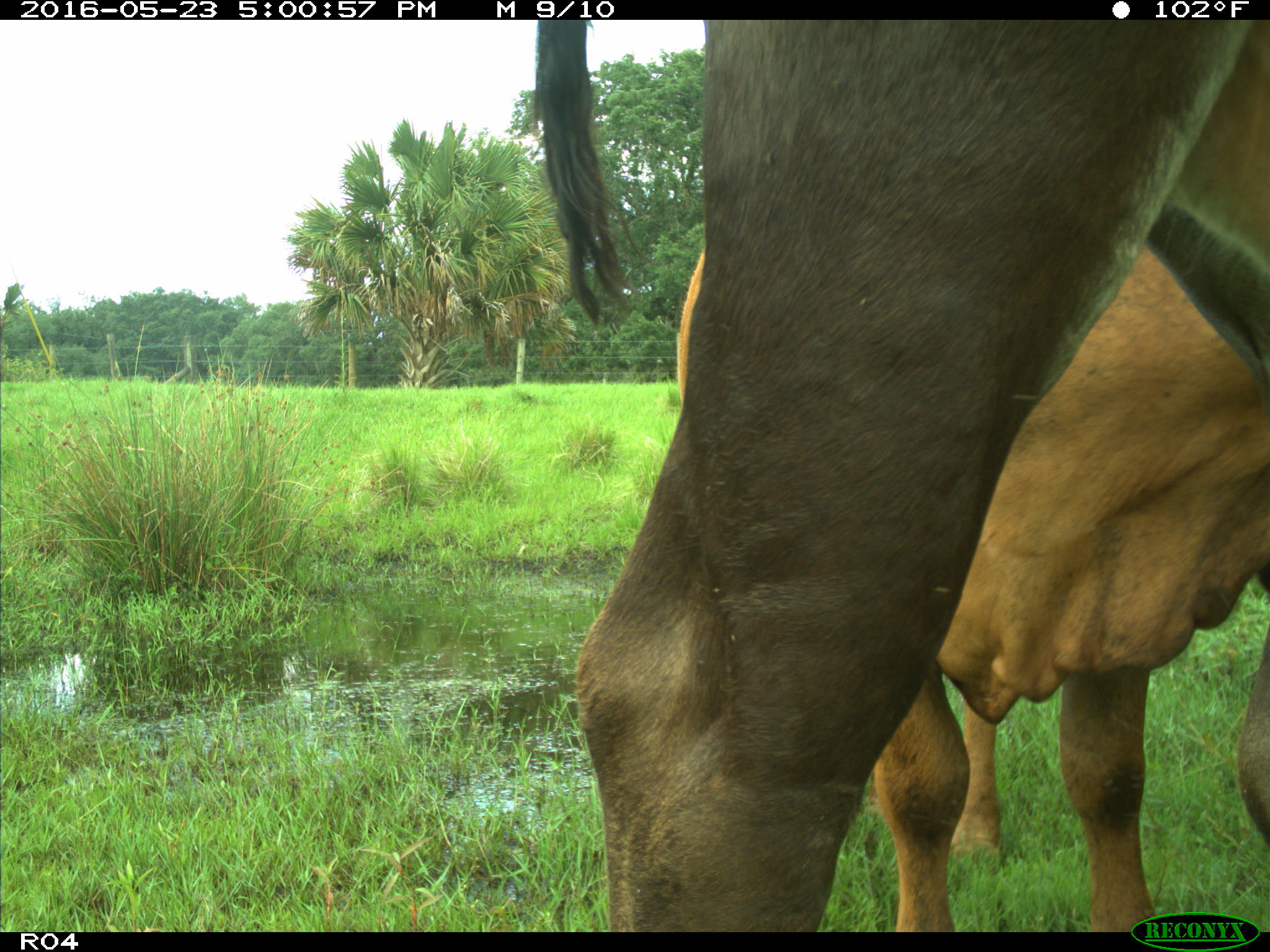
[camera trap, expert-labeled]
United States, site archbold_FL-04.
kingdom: Animalia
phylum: Chordata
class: Mammalia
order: Artiodactyla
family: Bovidae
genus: Bos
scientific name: Bos taurus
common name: domestic cow